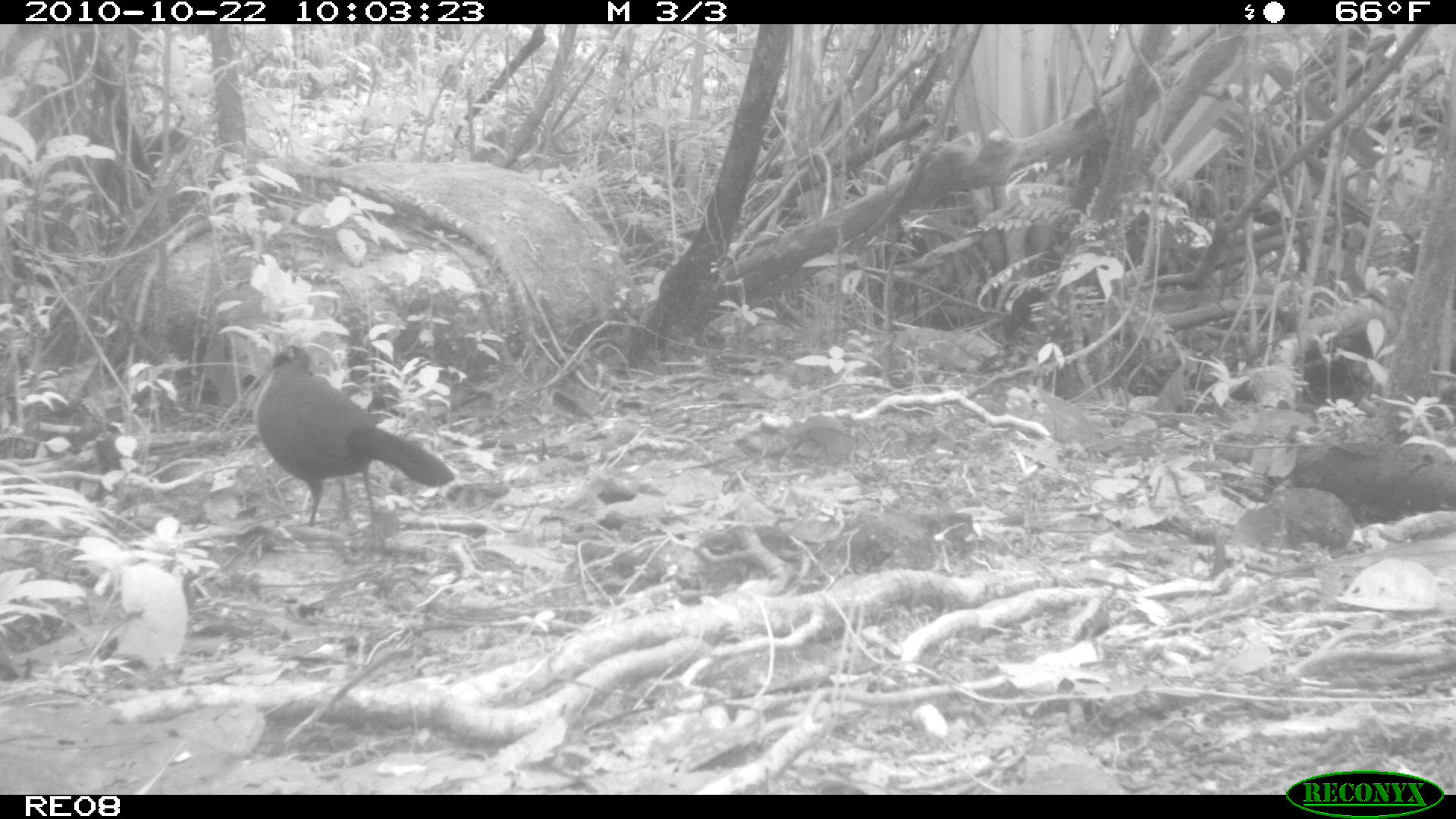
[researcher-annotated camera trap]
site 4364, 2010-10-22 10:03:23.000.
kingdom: Animalia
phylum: Chordata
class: Aves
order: Cuculiformes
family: Cuculidae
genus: Coua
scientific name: Coua serriana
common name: red-breasted coua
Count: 1.